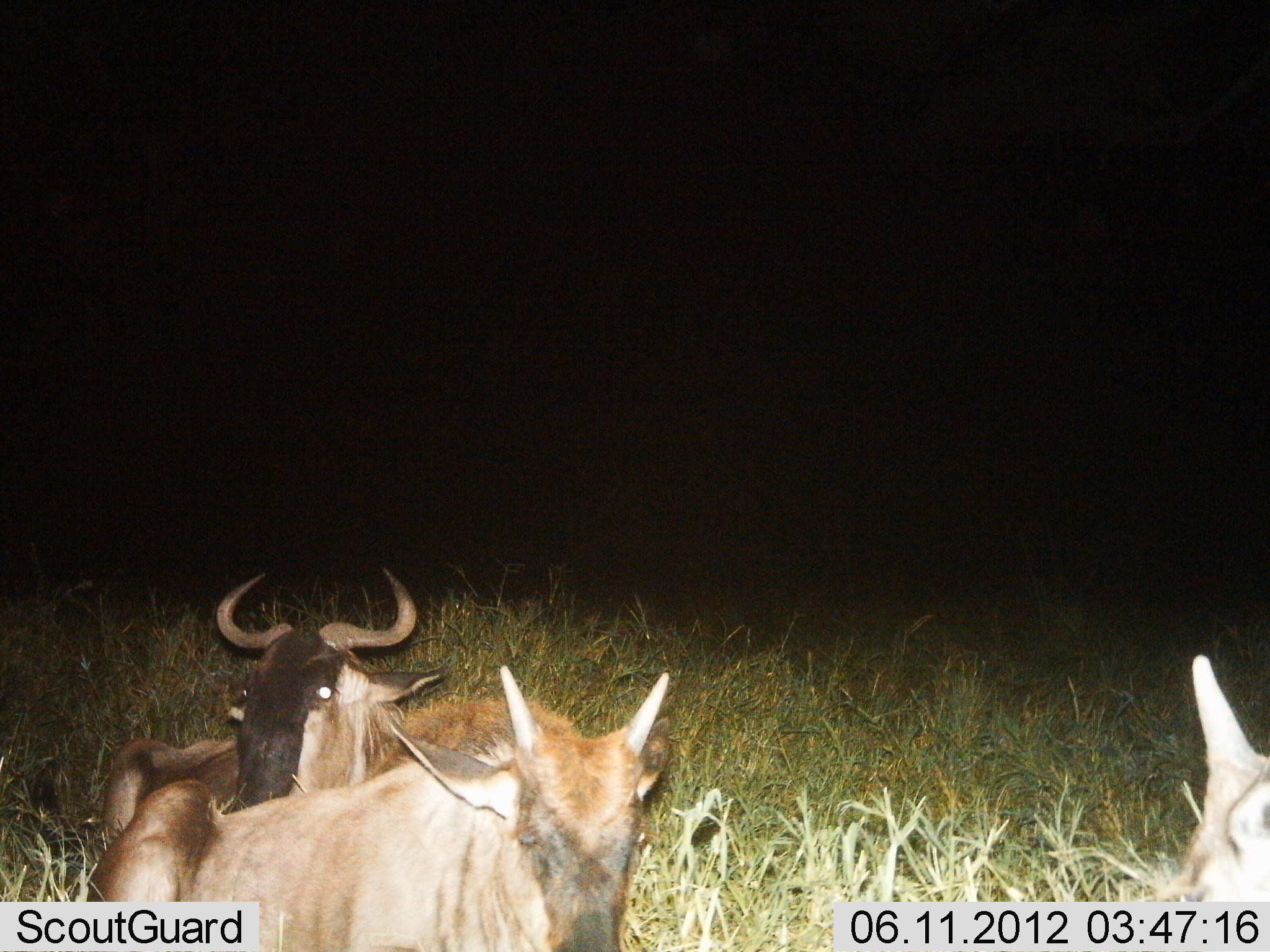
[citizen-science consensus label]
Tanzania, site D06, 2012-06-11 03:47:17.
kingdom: Animalia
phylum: Chordata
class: Mammalia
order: Artiodactyla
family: Bovidae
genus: Connochaetes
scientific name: Connochaetes taurinus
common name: blue wildebeest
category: wildebeest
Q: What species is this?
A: Wildebeest (blue wildebeest) (Connochaetes taurinus).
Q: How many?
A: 3.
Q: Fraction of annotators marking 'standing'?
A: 0%.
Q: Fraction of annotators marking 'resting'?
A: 100%.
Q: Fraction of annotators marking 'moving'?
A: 0%.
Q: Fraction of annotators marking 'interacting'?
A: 0%.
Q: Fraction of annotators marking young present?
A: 55%.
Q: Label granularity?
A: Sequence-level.